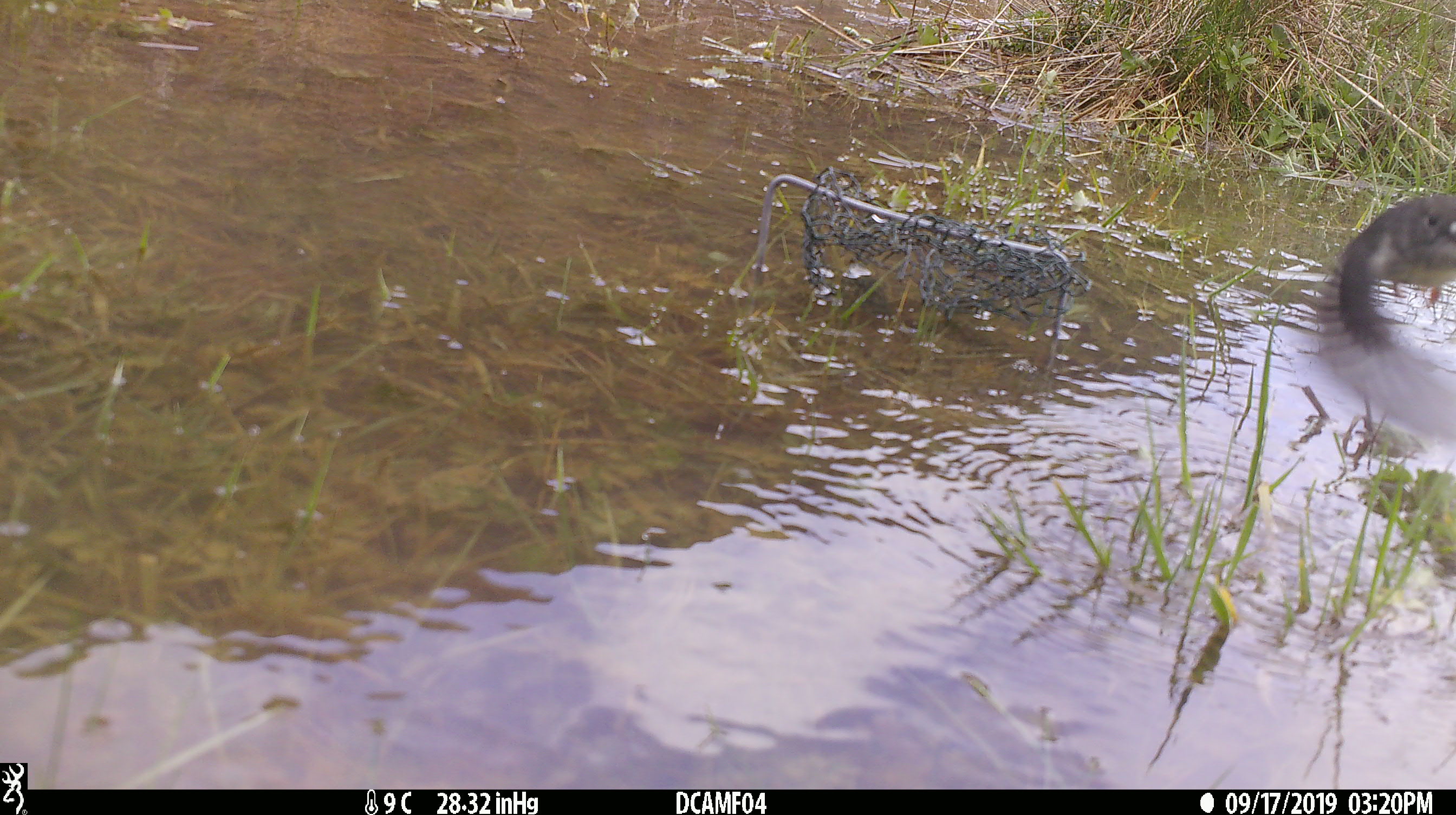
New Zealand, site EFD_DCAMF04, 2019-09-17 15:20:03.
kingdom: Animalia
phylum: Chordata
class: Aves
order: Passeriformes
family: Petroicidae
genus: Petroica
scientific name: Petroica australis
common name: new zealand robin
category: robin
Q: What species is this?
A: Robin (new zealand robin) (Petroica australis).